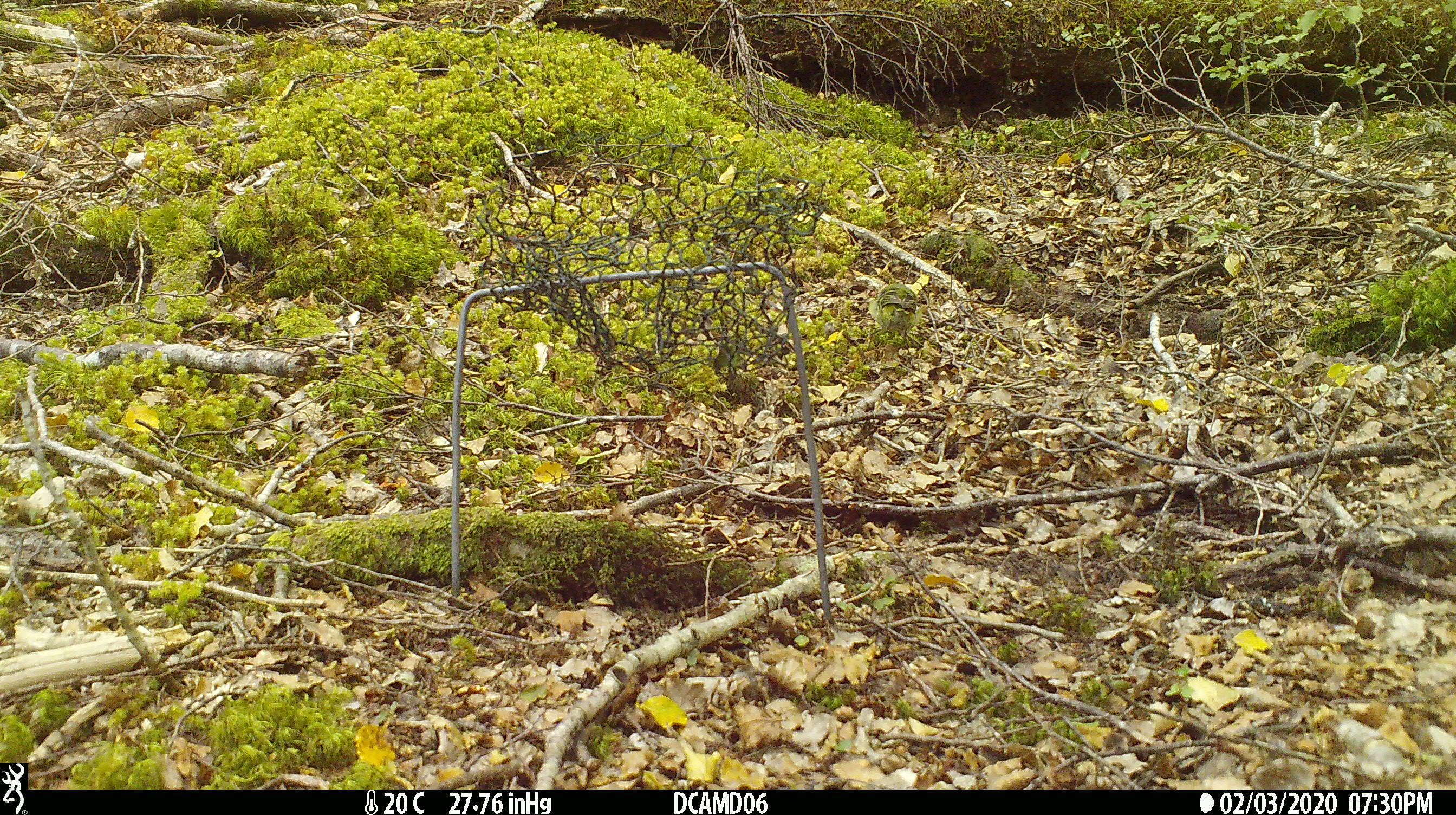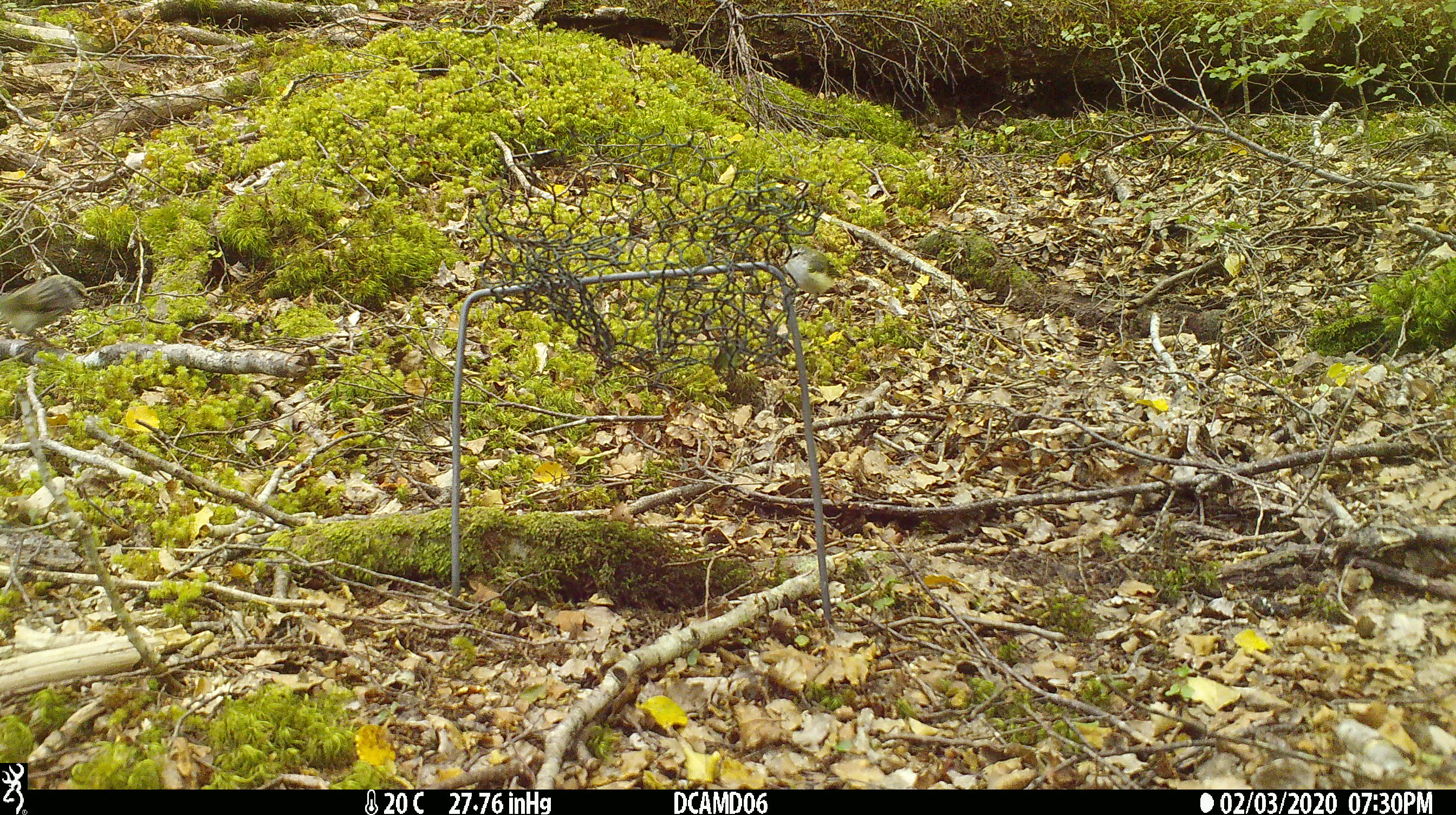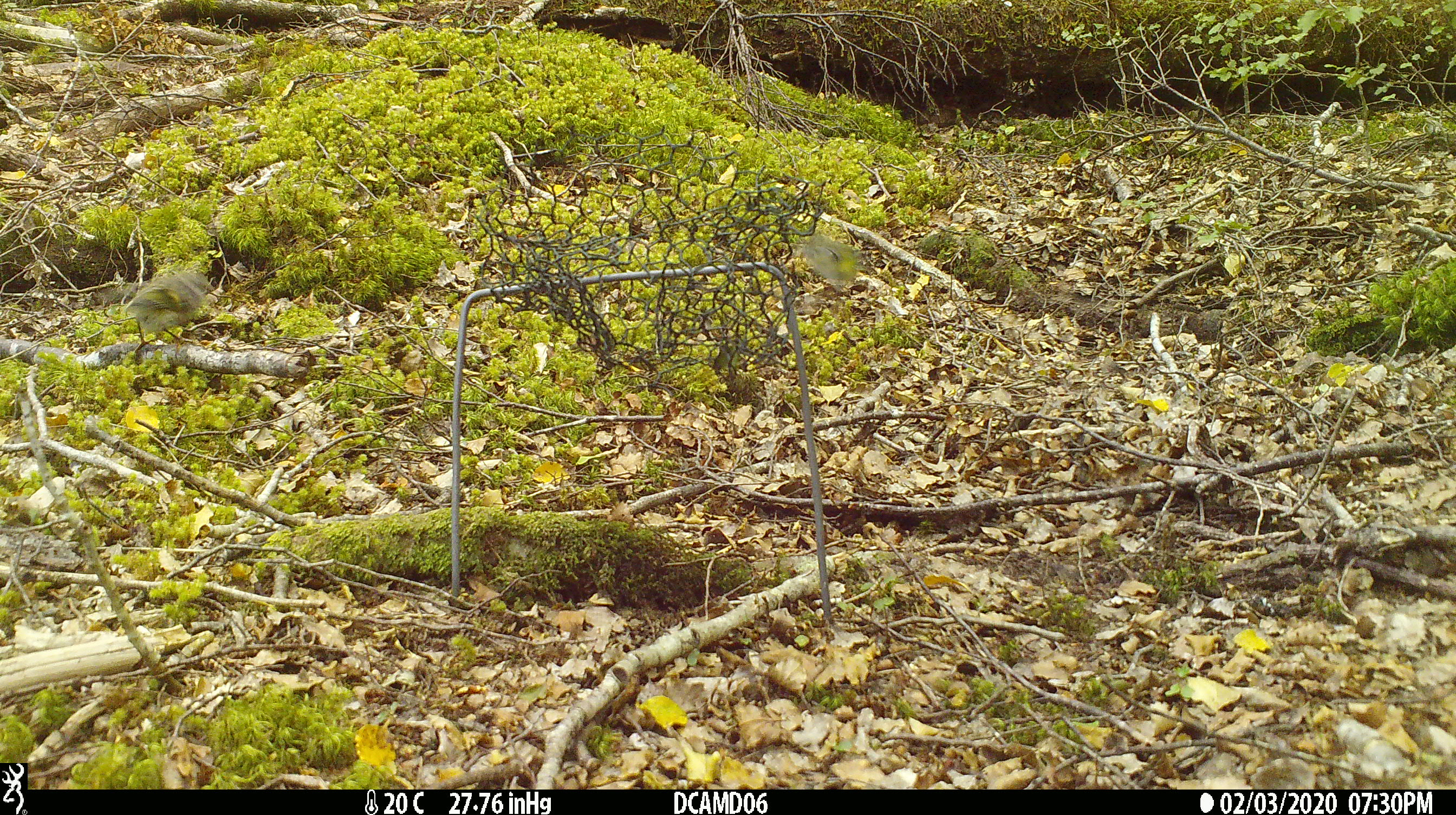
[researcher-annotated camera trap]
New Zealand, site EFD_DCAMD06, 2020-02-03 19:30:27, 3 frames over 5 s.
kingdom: Animalia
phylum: Chordata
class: Aves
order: Passeriformes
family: Acanthisittidae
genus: Acanthisitta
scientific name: Acanthisitta chloris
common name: rifleman